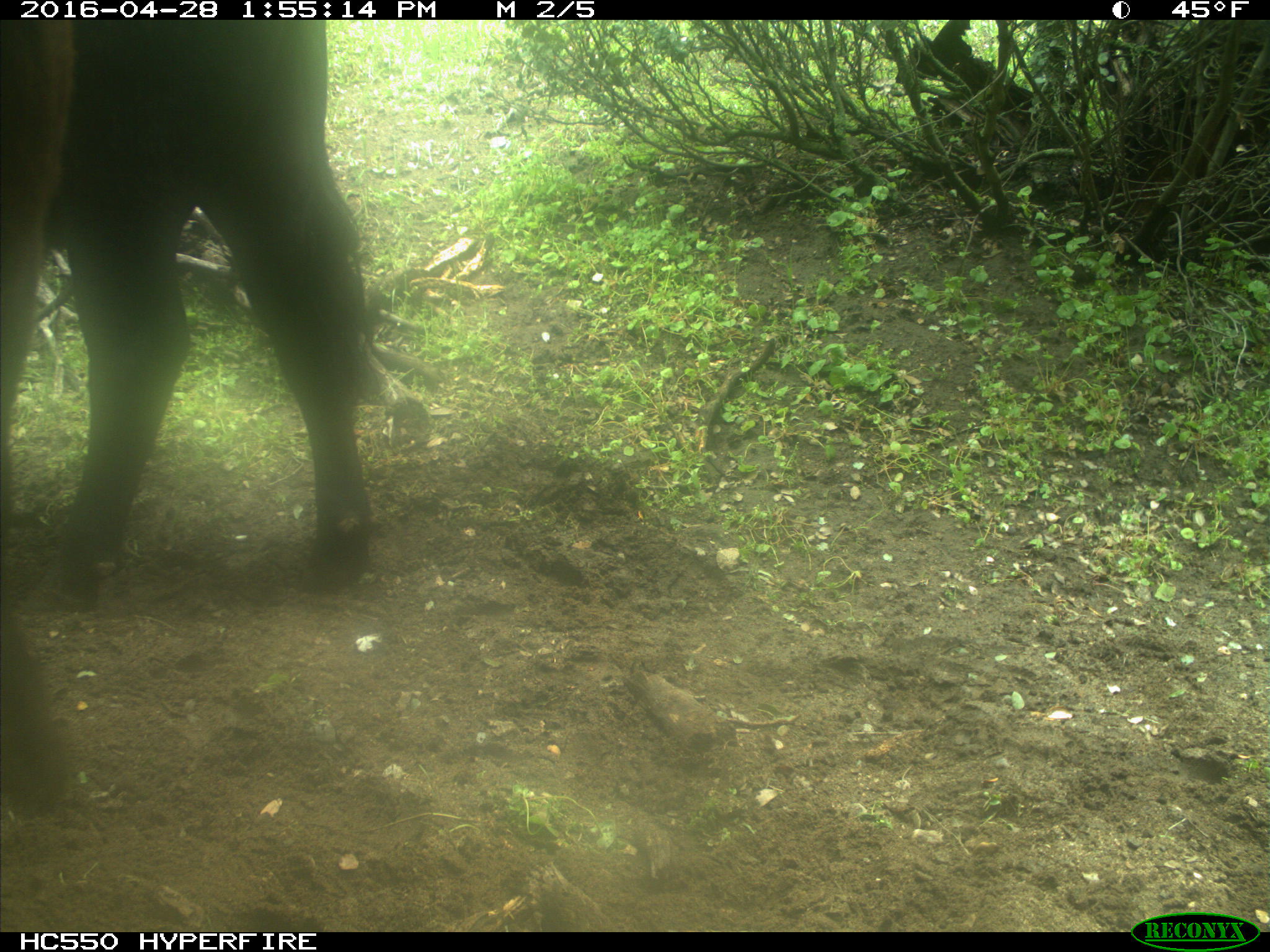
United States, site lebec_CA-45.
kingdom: Animalia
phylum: Chordata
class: Mammalia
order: Artiodactyla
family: Bovidae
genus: Bos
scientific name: Bos taurus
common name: domestic cow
Bos taurus (domestic cow).